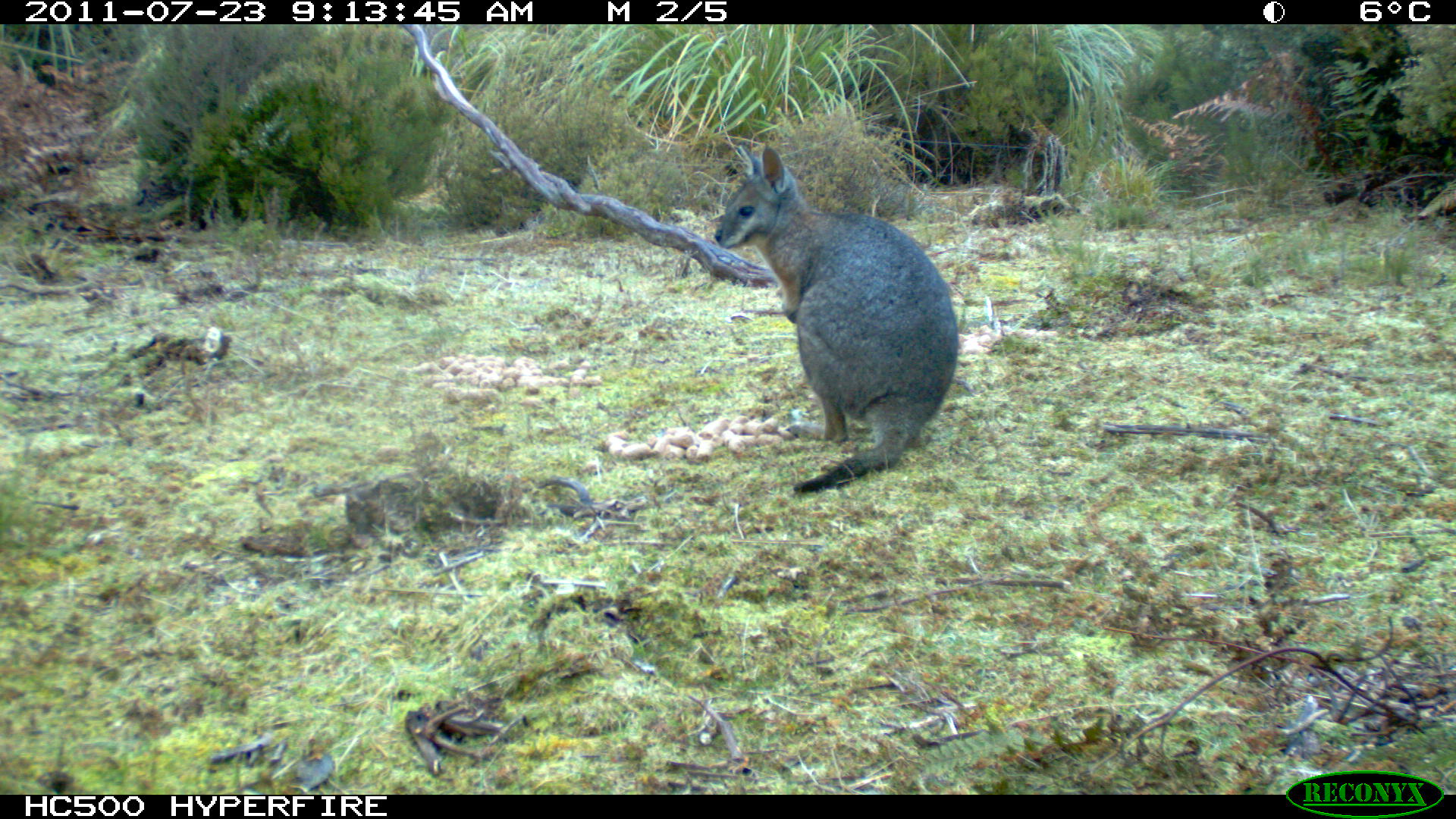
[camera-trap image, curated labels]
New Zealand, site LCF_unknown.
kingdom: Animalia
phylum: Chordata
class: Mammalia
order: Diprotodontia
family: Macropodidae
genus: Notamacropus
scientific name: Notamacropus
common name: wallaby